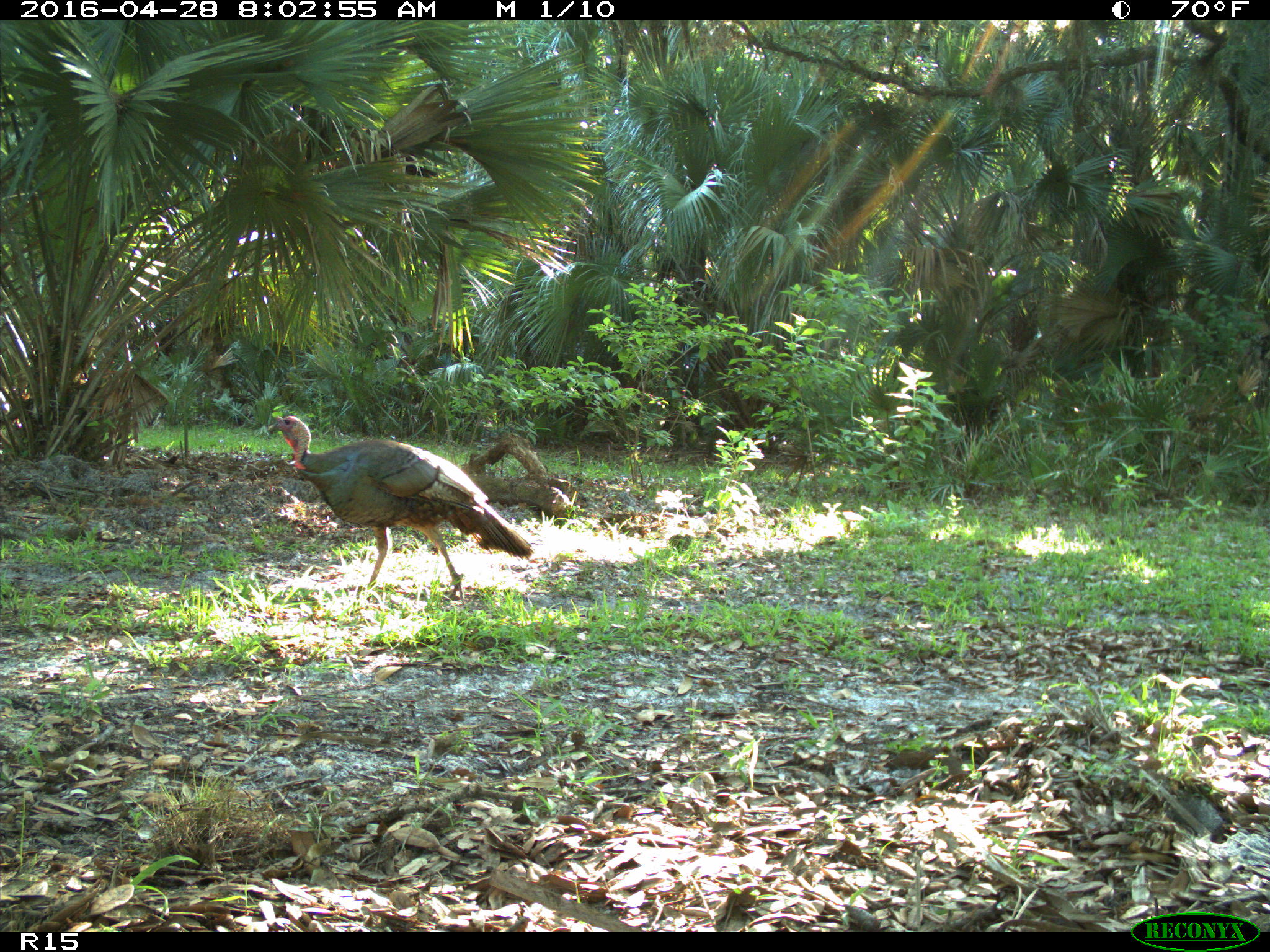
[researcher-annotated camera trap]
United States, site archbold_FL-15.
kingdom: Animalia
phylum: Chordata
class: Aves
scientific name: Aves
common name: birds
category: unidentified bird